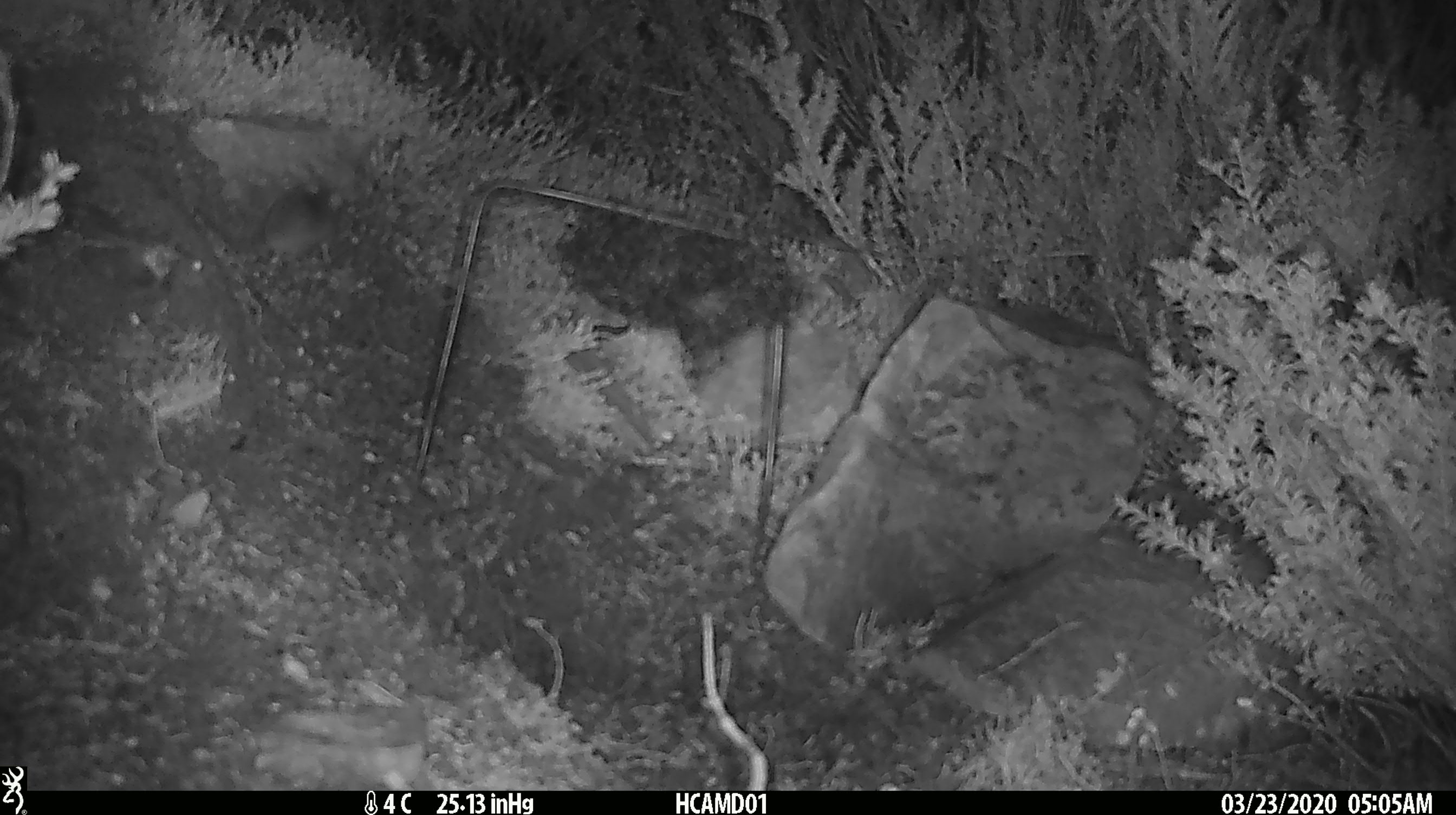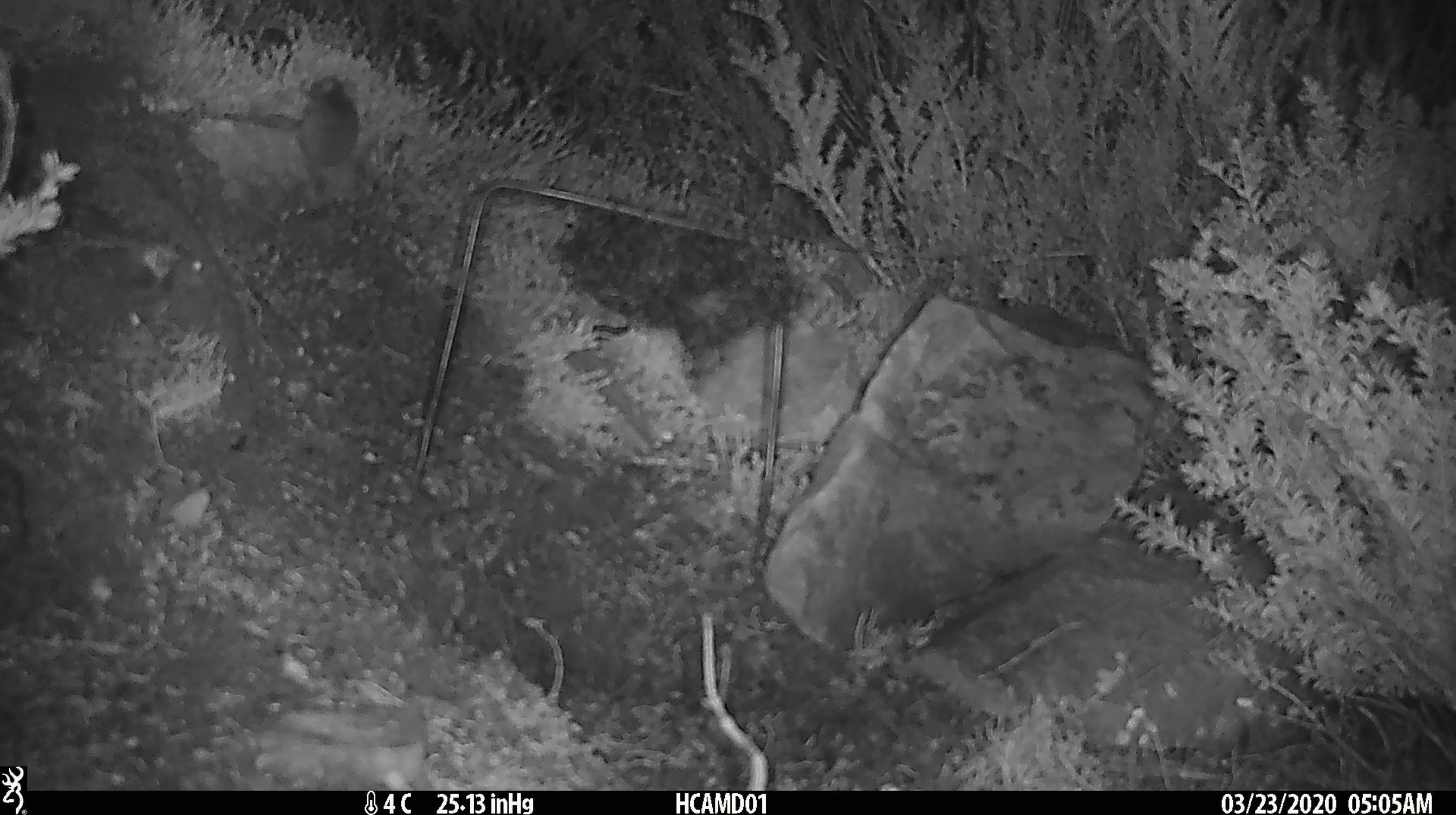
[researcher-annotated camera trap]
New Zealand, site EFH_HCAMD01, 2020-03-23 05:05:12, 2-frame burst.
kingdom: Animalia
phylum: Chordata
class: Mammalia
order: Rodentia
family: Muridae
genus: Mus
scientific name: Mus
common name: mouse